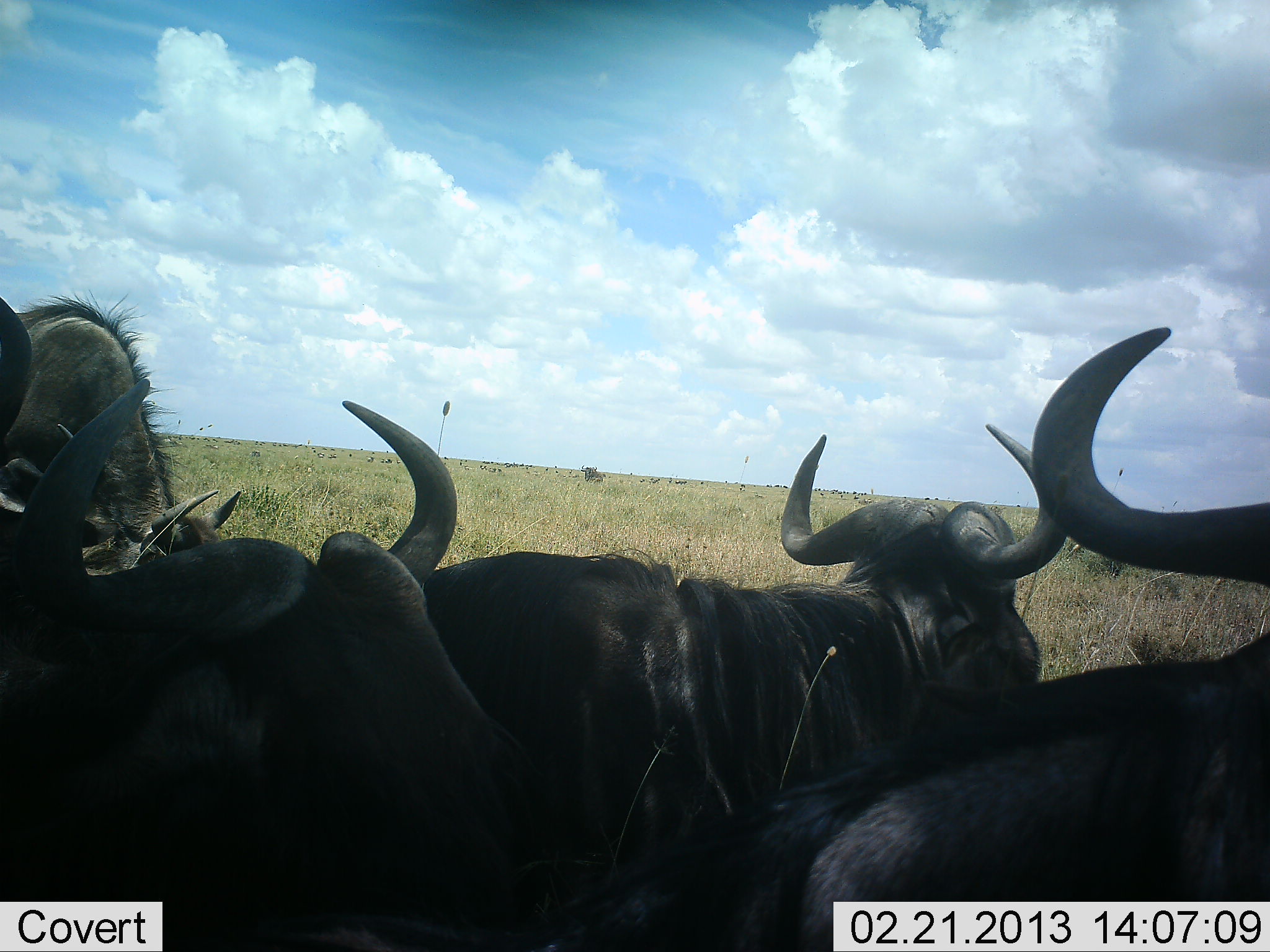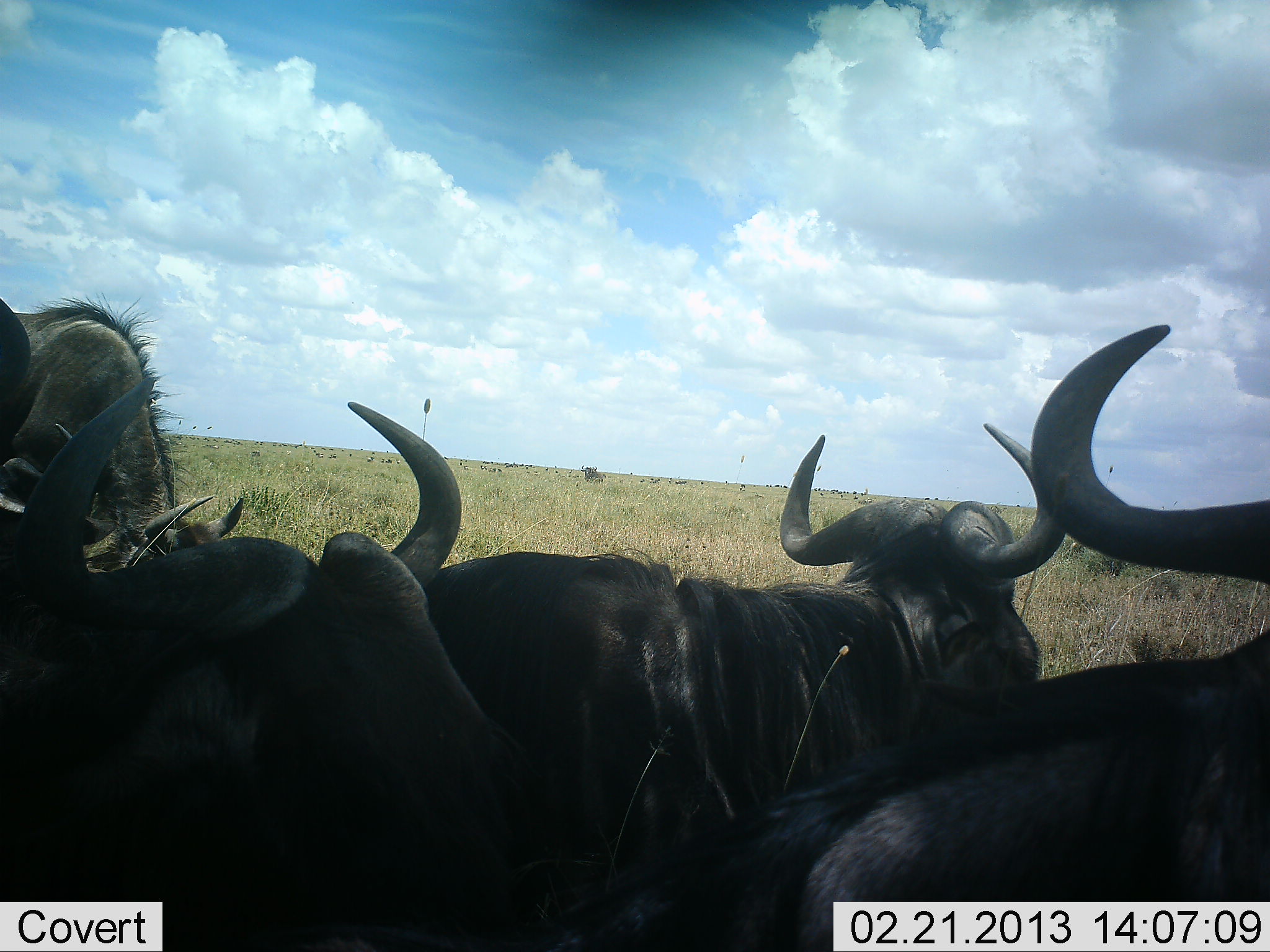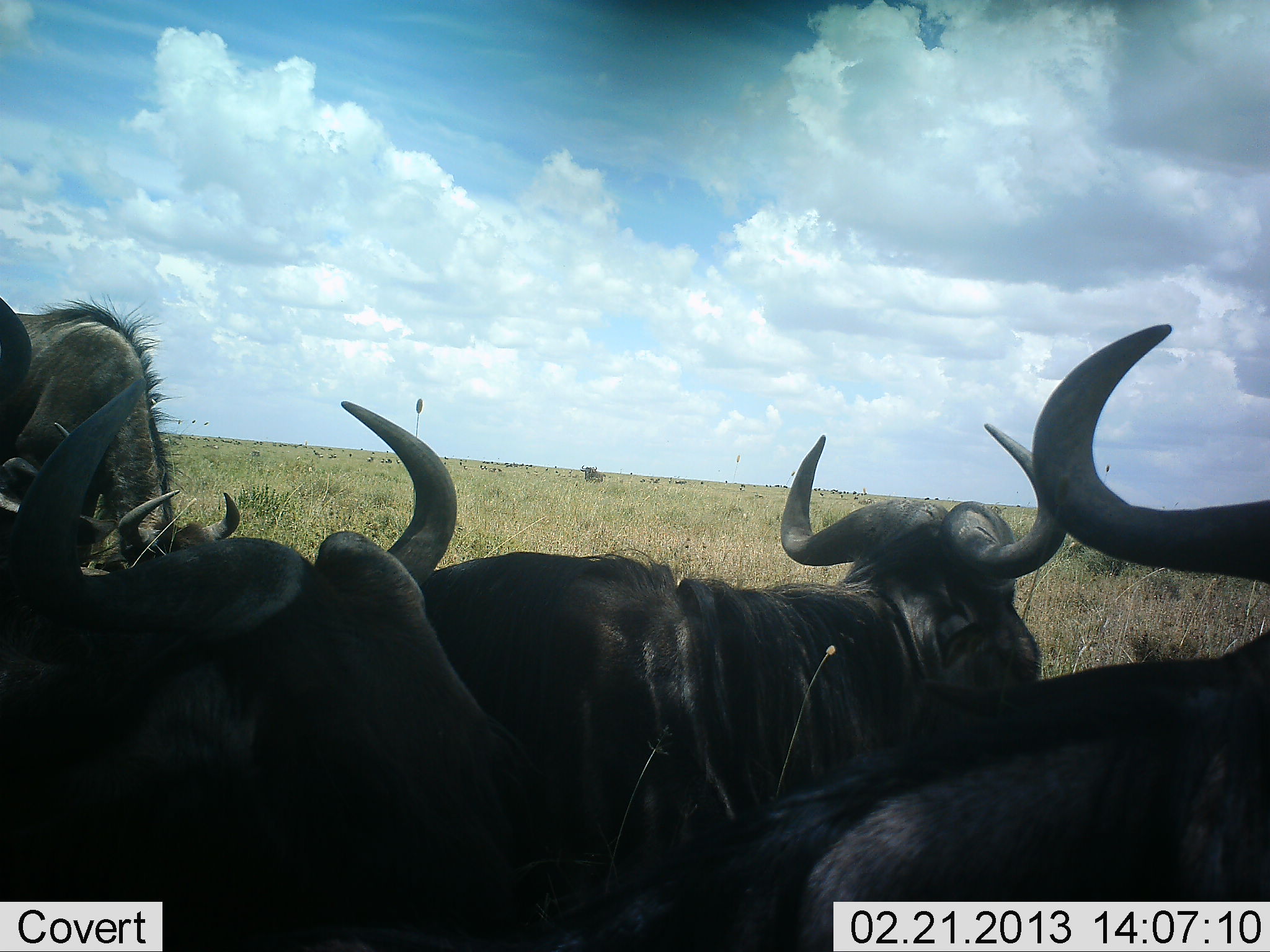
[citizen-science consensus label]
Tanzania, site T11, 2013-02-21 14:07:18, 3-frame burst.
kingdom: Animalia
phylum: Chordata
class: Mammalia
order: Artiodactyla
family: Bovidae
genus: Connochaetes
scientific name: Connochaetes taurinus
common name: blue wildebeest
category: wildebeest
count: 5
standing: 59%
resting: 68%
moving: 14%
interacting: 9%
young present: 0%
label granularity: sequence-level